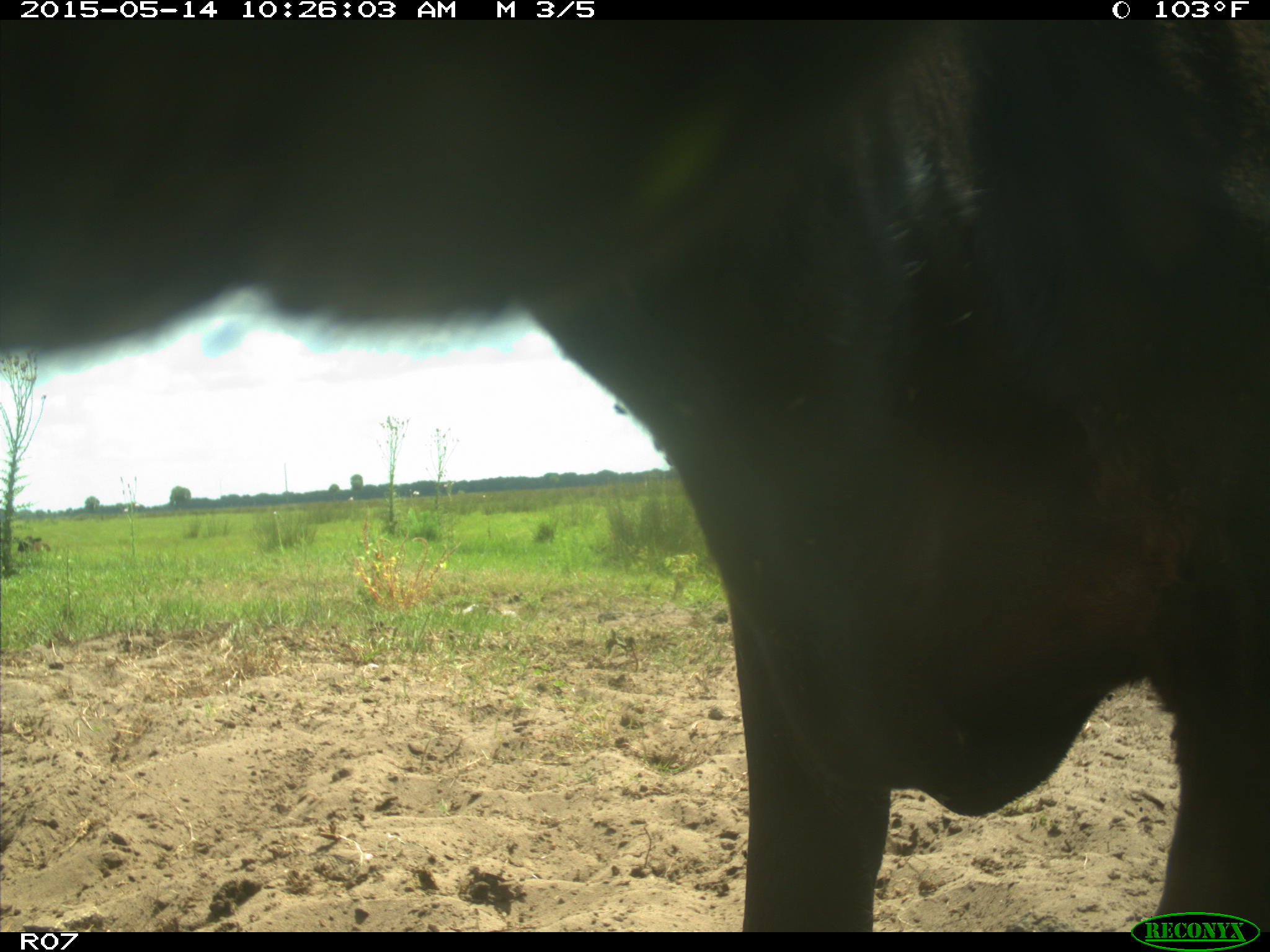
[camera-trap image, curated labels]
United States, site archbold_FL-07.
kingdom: Animalia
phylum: Chordata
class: Mammalia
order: Artiodactyla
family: Bovidae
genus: Bos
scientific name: Bos taurus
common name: domestic cow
Bos taurus (domestic cow).